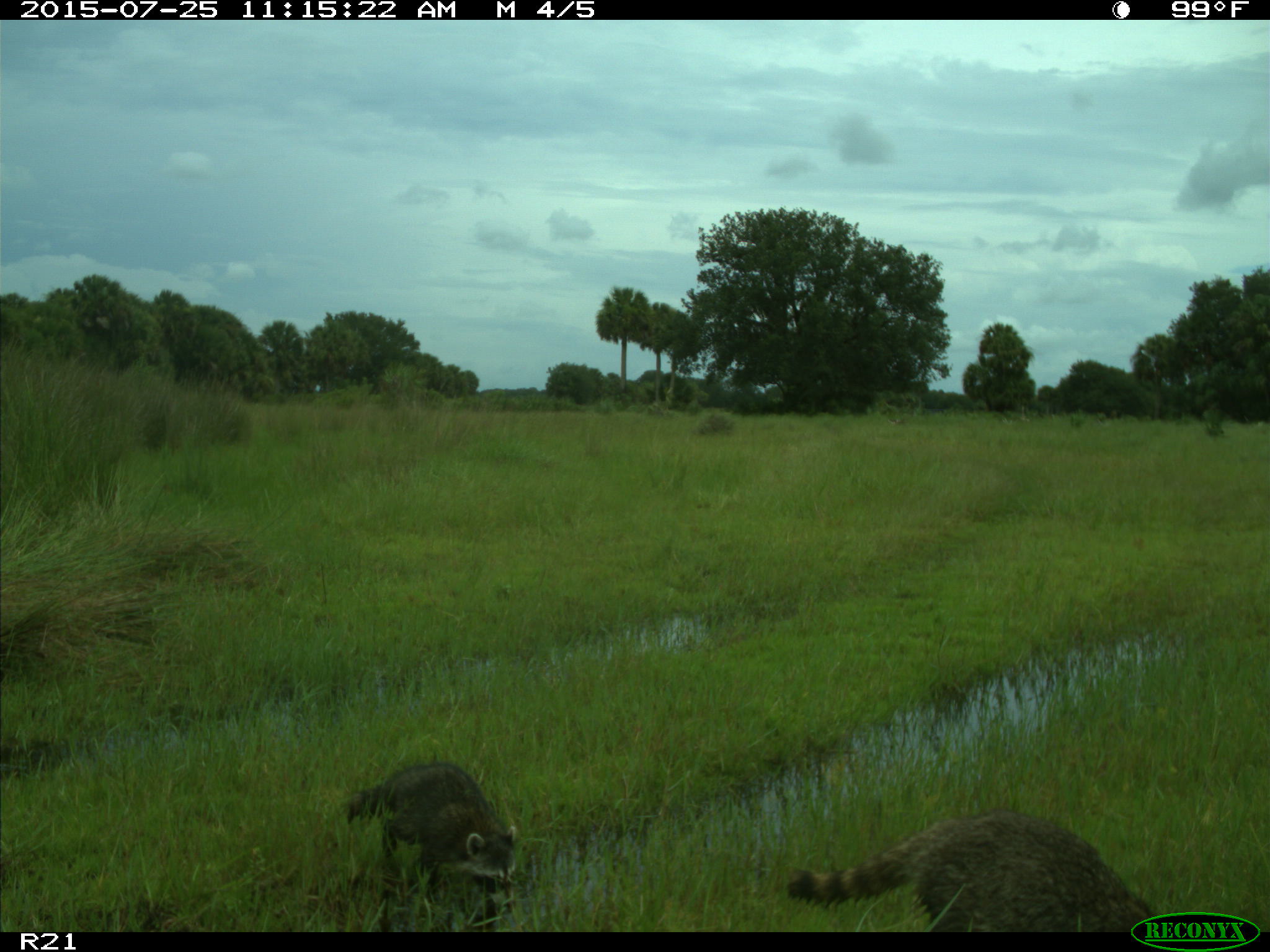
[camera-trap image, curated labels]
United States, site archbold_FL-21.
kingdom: Animalia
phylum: Chordata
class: Mammalia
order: Carnivora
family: Procyonidae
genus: Procyon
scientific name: Procyon lotor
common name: common raccoon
Procyon lotor (common raccoon).